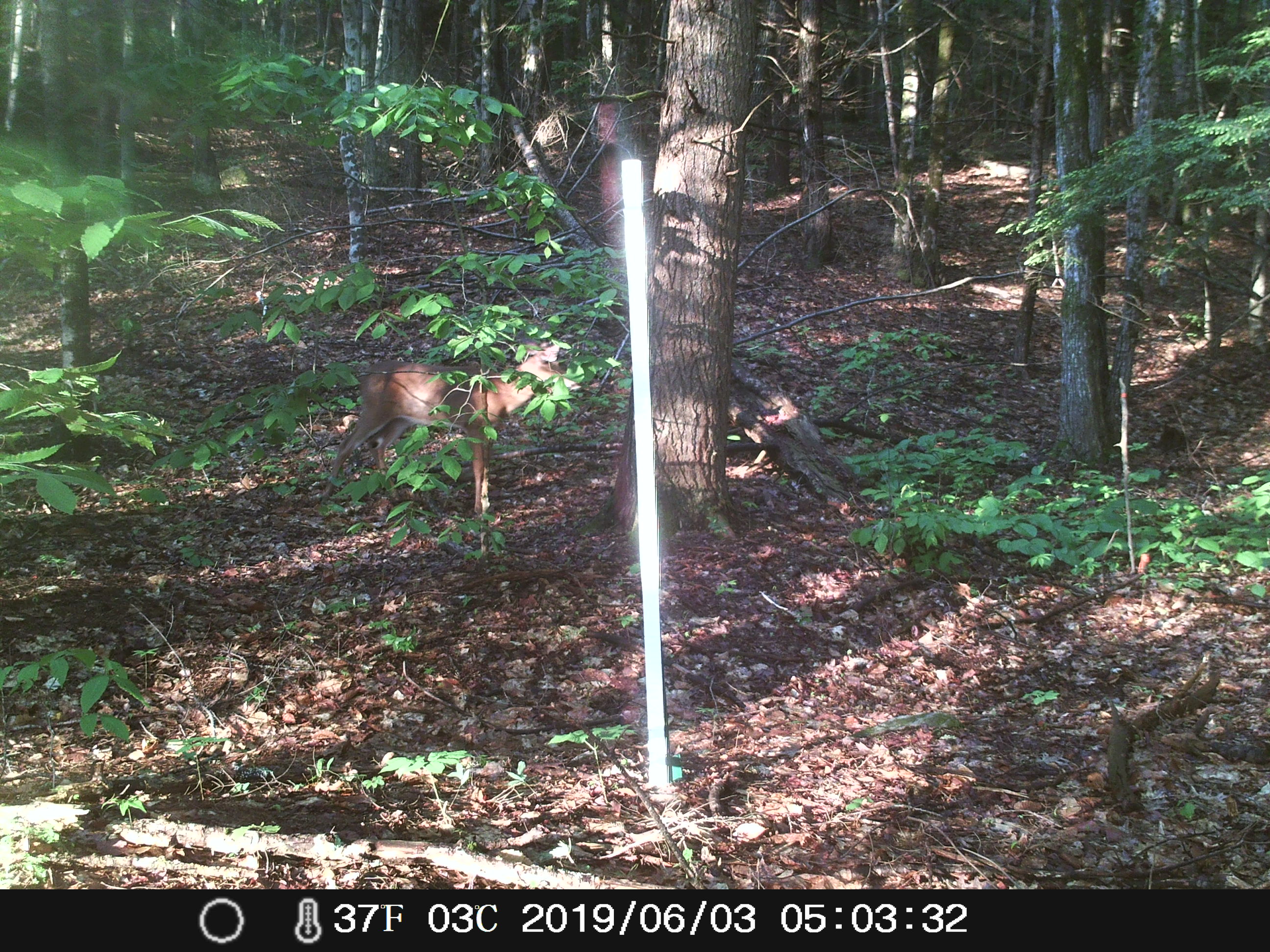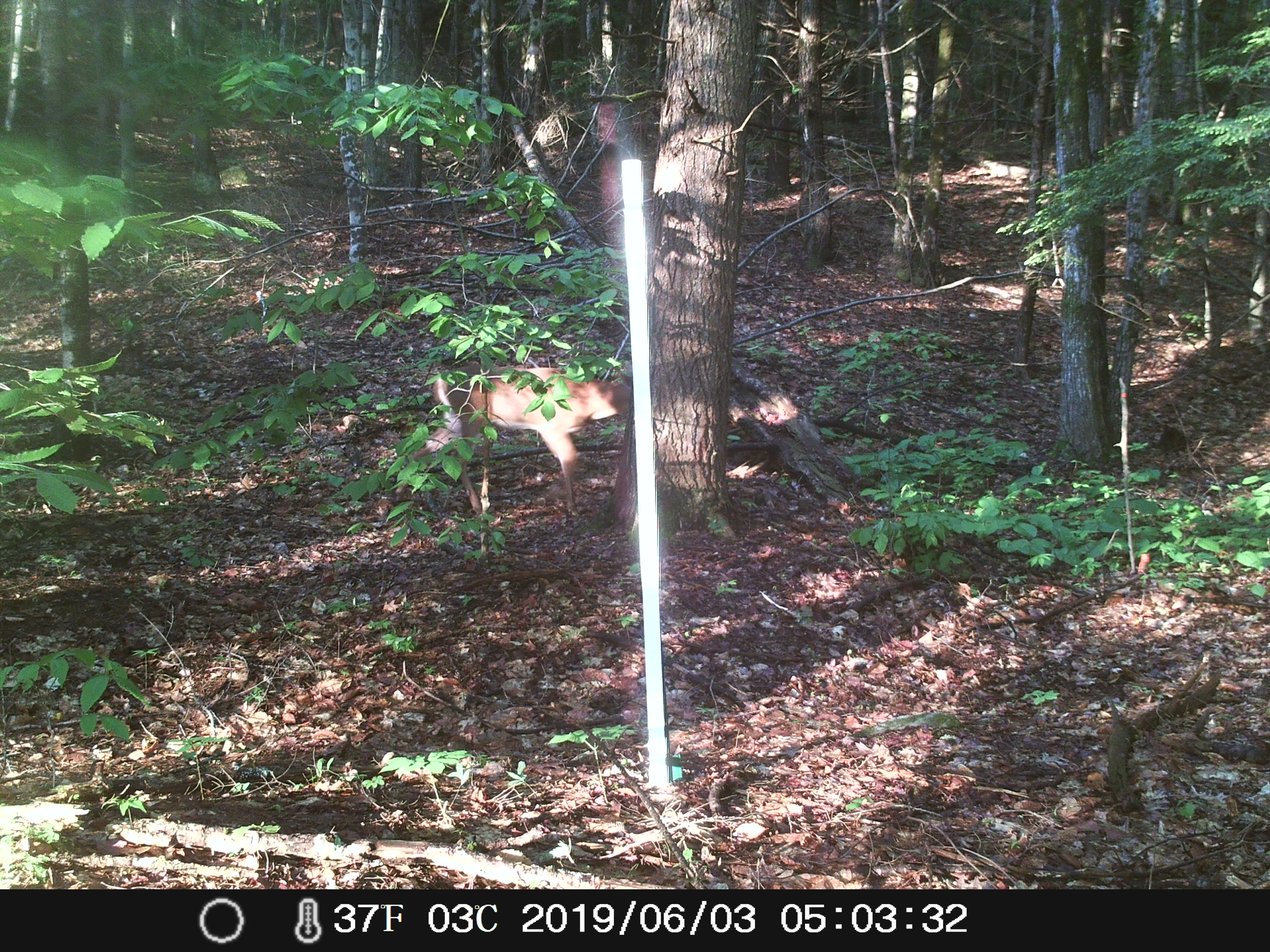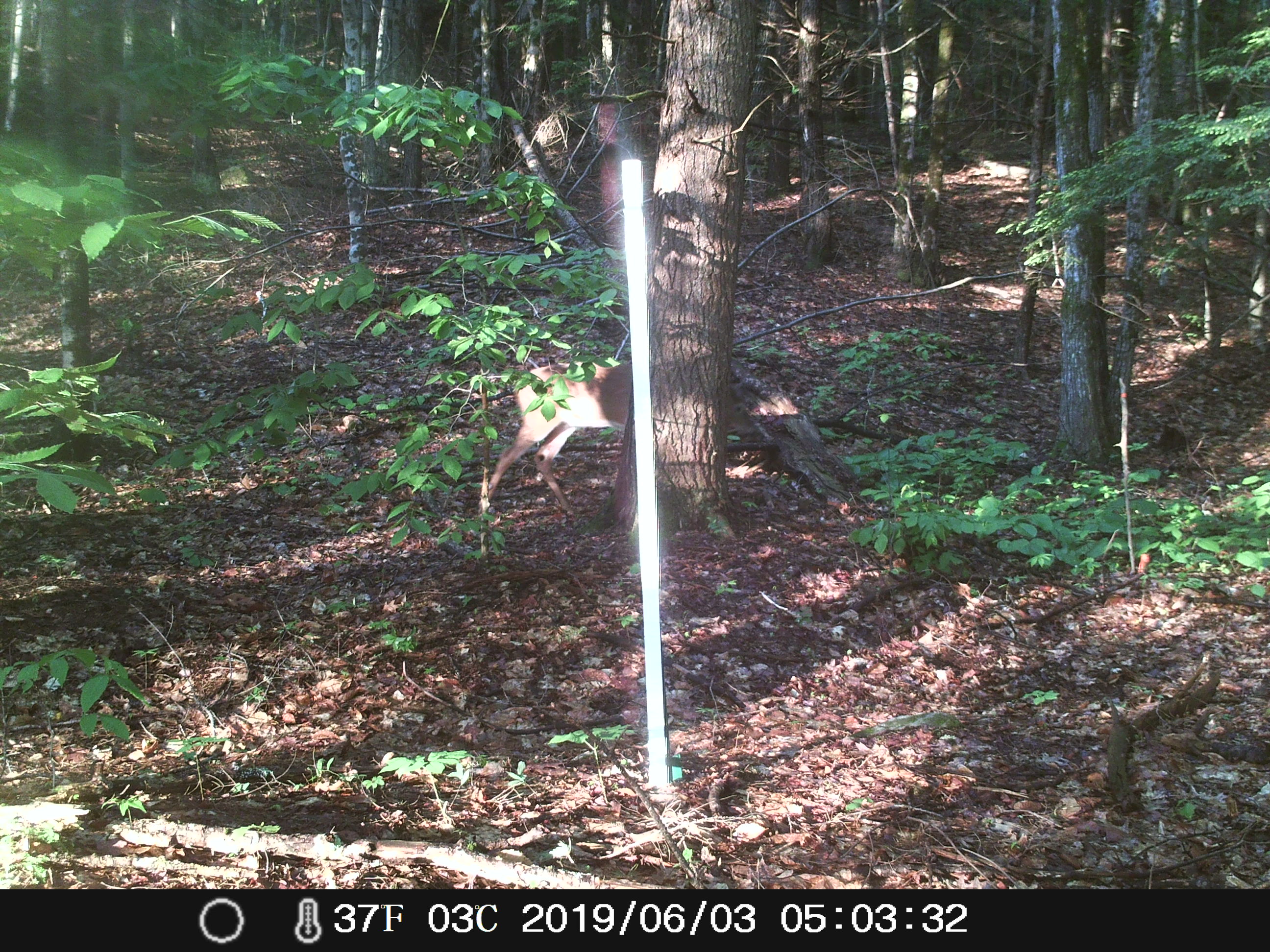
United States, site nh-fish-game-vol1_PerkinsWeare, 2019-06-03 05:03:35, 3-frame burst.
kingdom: Animalia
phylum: Chordata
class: Mammalia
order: Artiodactyla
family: Cervidae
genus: Odocoileus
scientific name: Odocoileus virginianus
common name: white-tailed deer